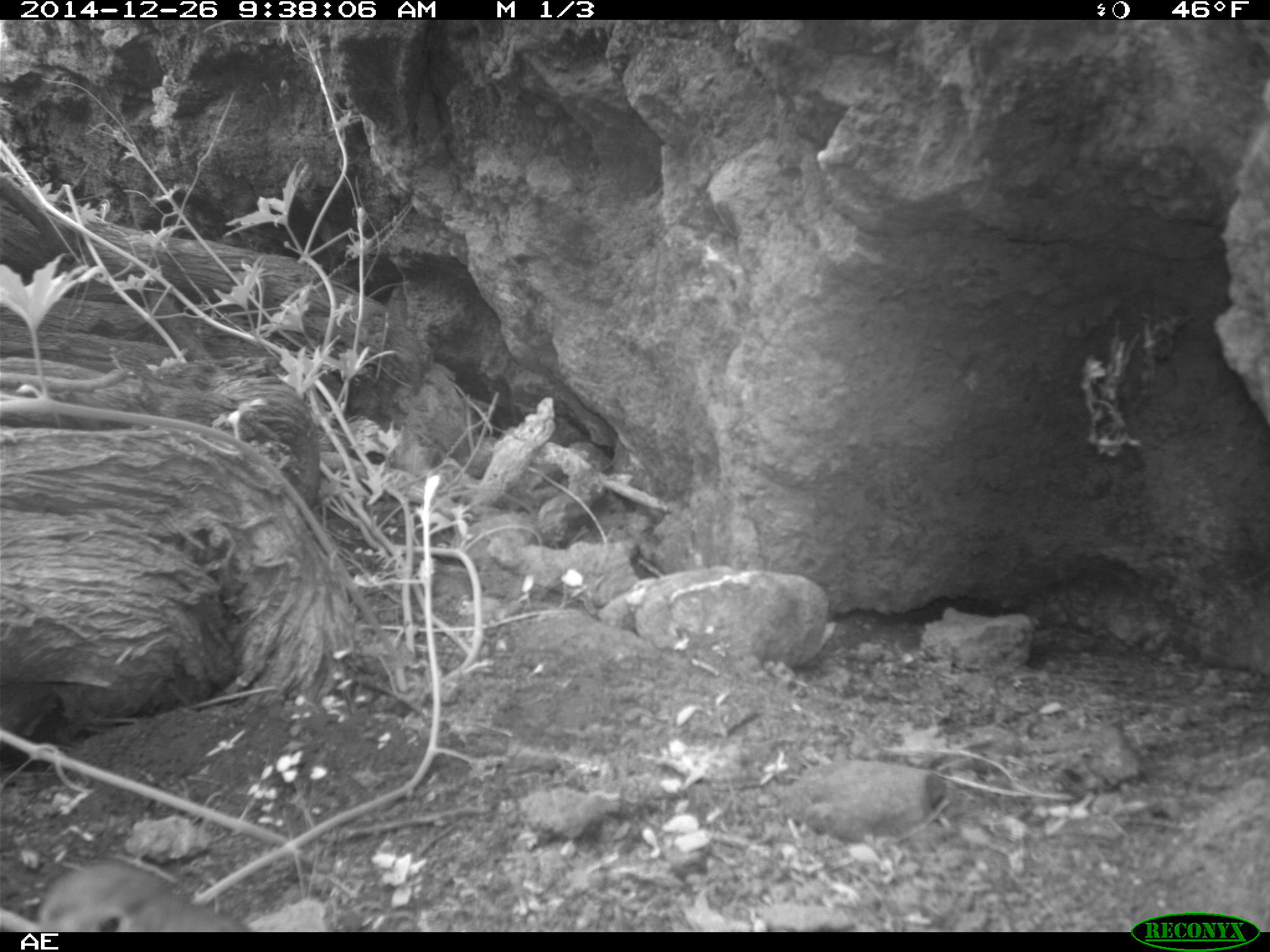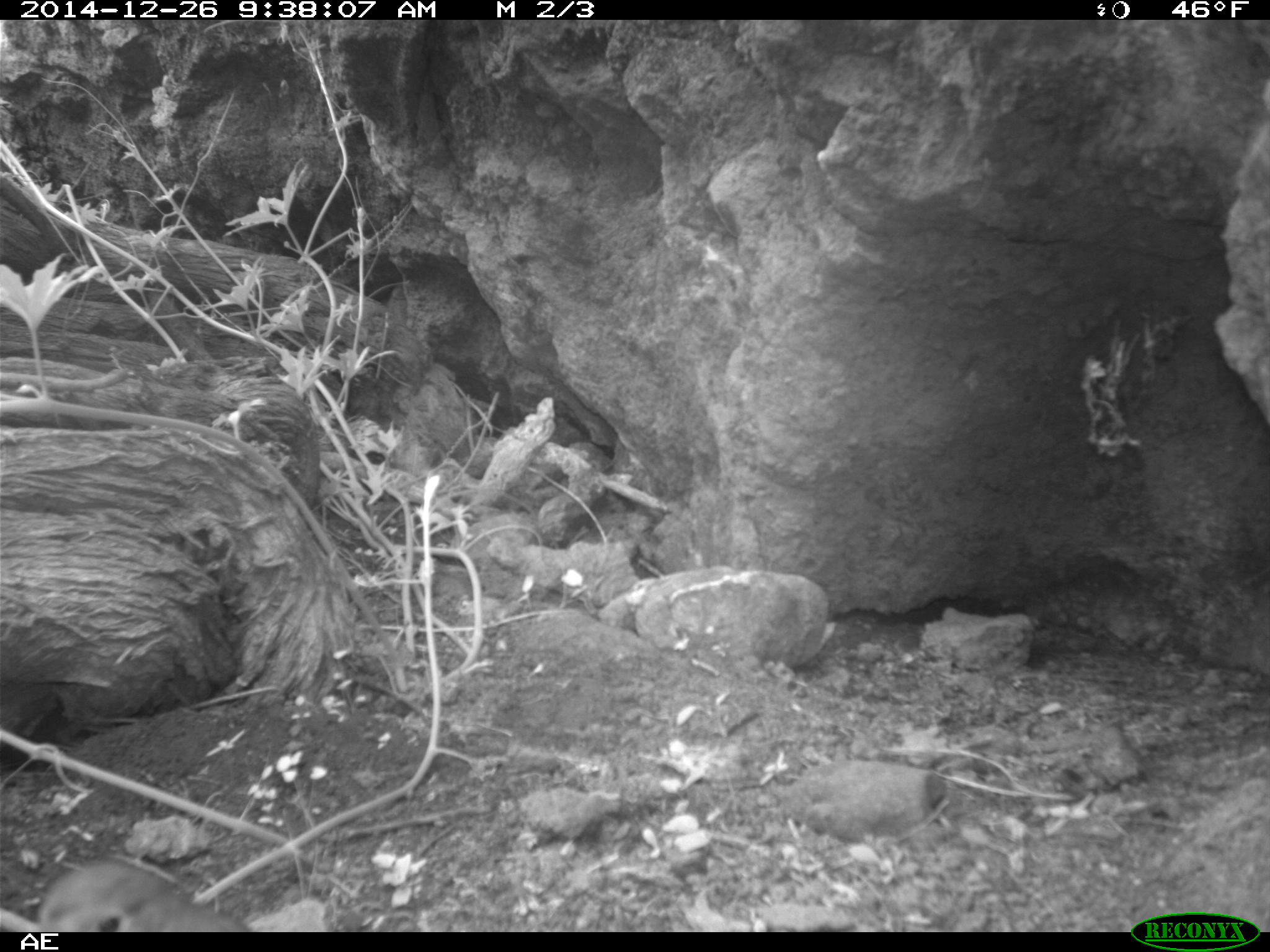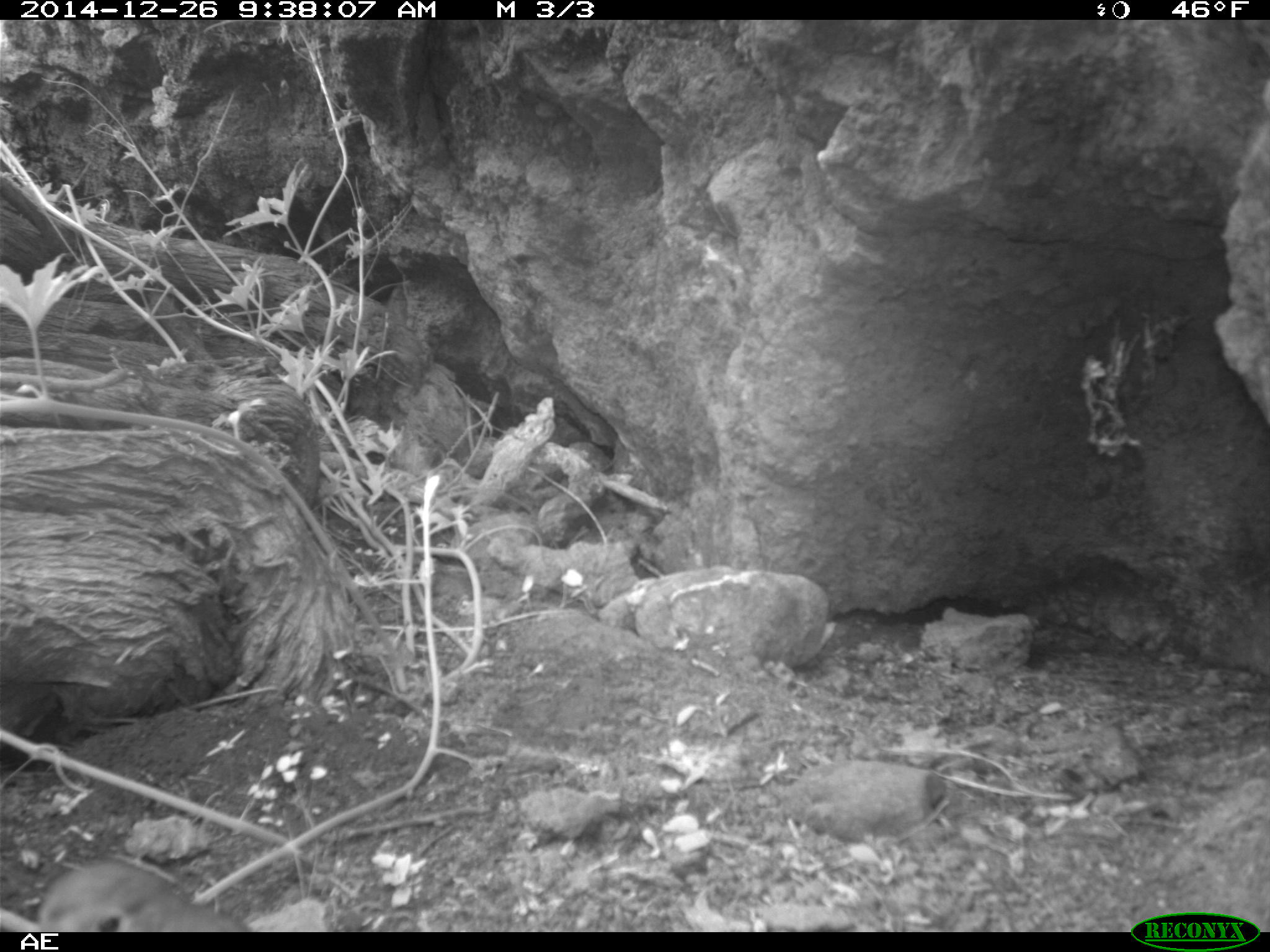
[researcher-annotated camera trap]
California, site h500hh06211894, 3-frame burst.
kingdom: Animalia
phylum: Chordata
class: Aves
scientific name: Aves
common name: bird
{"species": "bird (Aves)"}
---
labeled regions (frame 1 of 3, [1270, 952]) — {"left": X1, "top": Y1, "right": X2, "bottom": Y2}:
bird: {"left": 38, "top": 860, "right": 252, "bottom": 932}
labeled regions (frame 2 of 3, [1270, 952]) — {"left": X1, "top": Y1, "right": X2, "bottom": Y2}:
bird: {"left": 36, "top": 856, "right": 248, "bottom": 932}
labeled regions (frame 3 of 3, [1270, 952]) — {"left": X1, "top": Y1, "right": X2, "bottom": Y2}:
bird: {"left": 37, "top": 860, "right": 248, "bottom": 932}